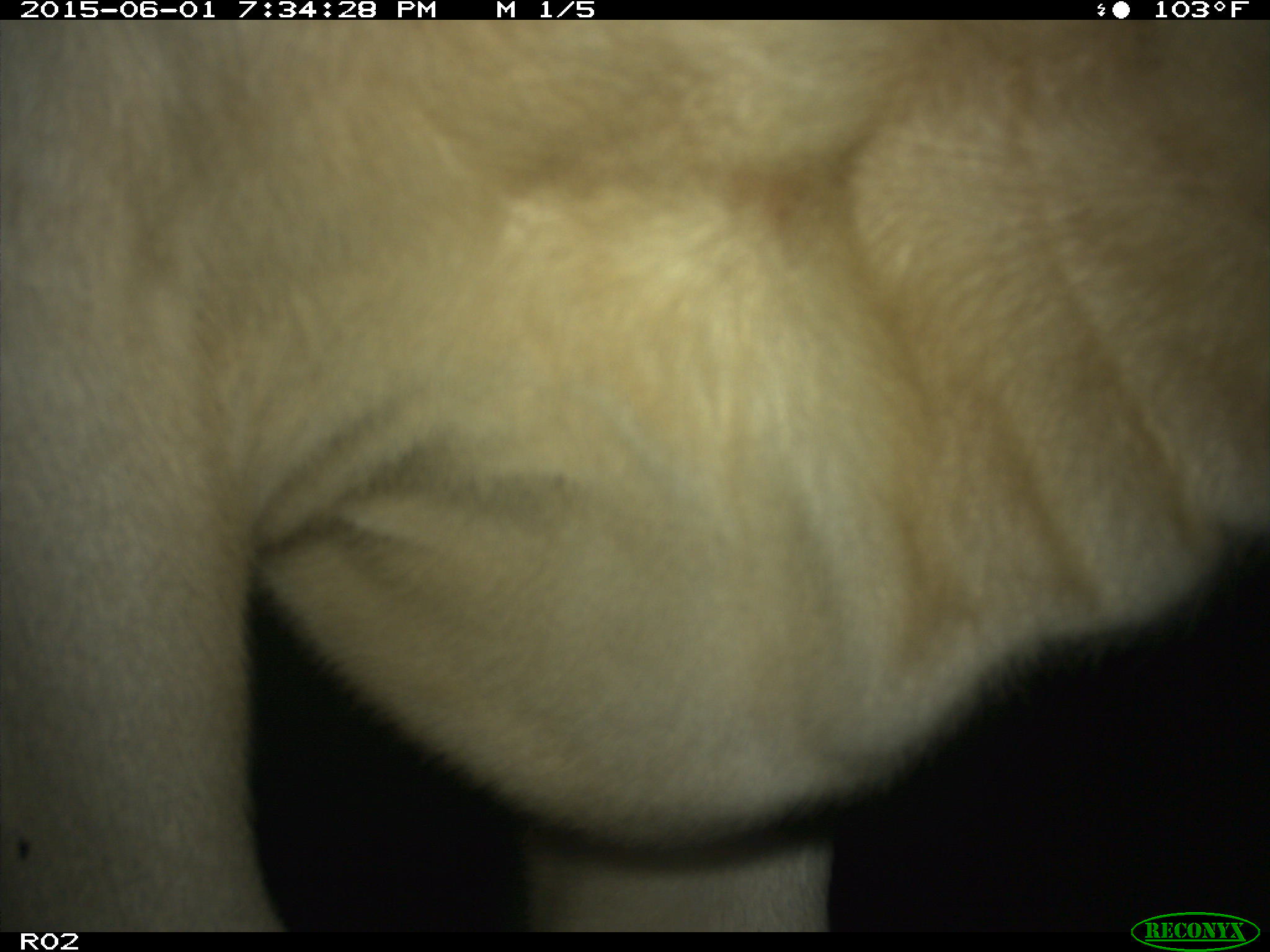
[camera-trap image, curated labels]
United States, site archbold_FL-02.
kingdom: Animalia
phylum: Chordata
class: Mammalia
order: Artiodactyla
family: Bovidae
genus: Bos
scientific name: Bos taurus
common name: domestic cow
Bos taurus (domestic cow).